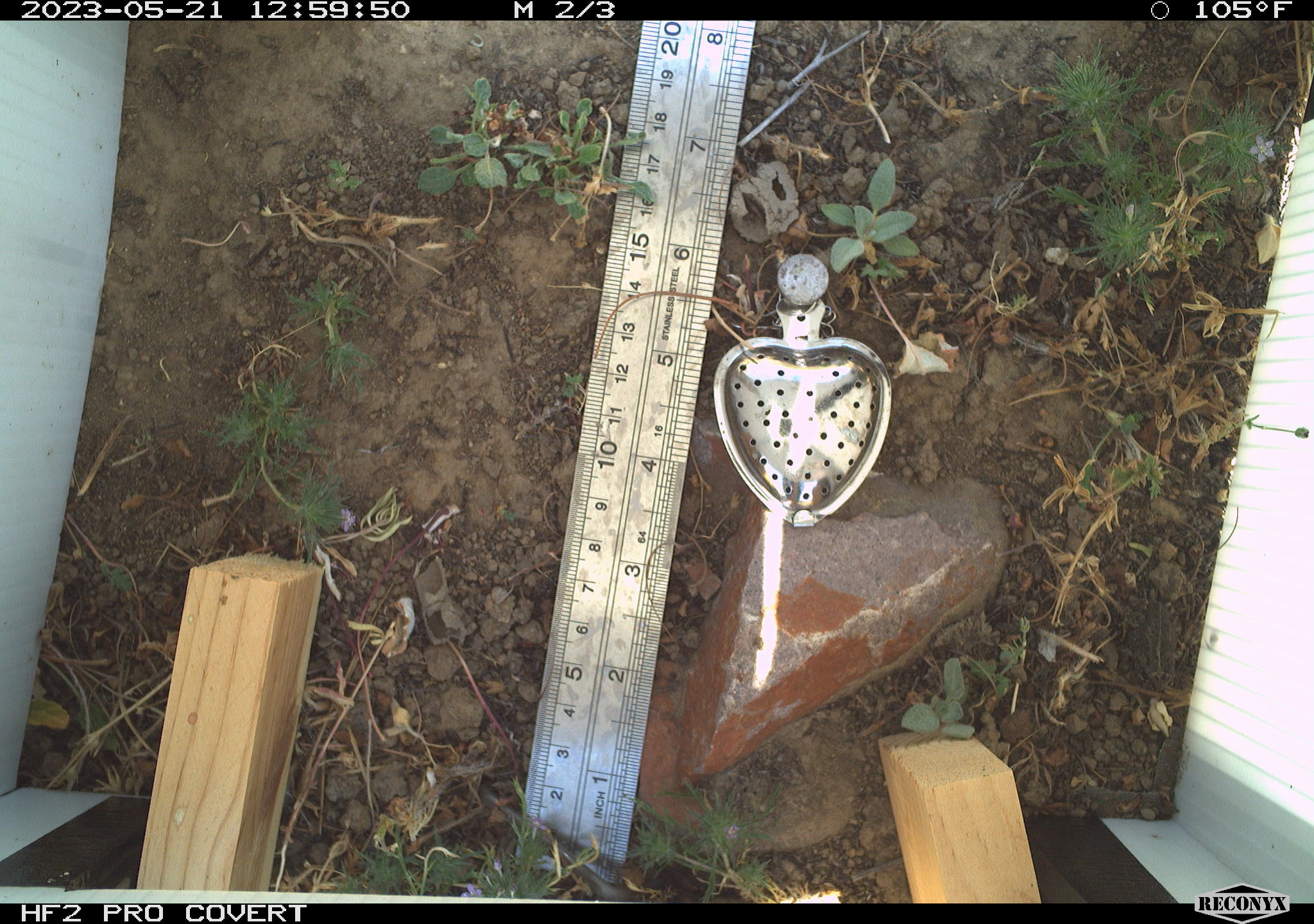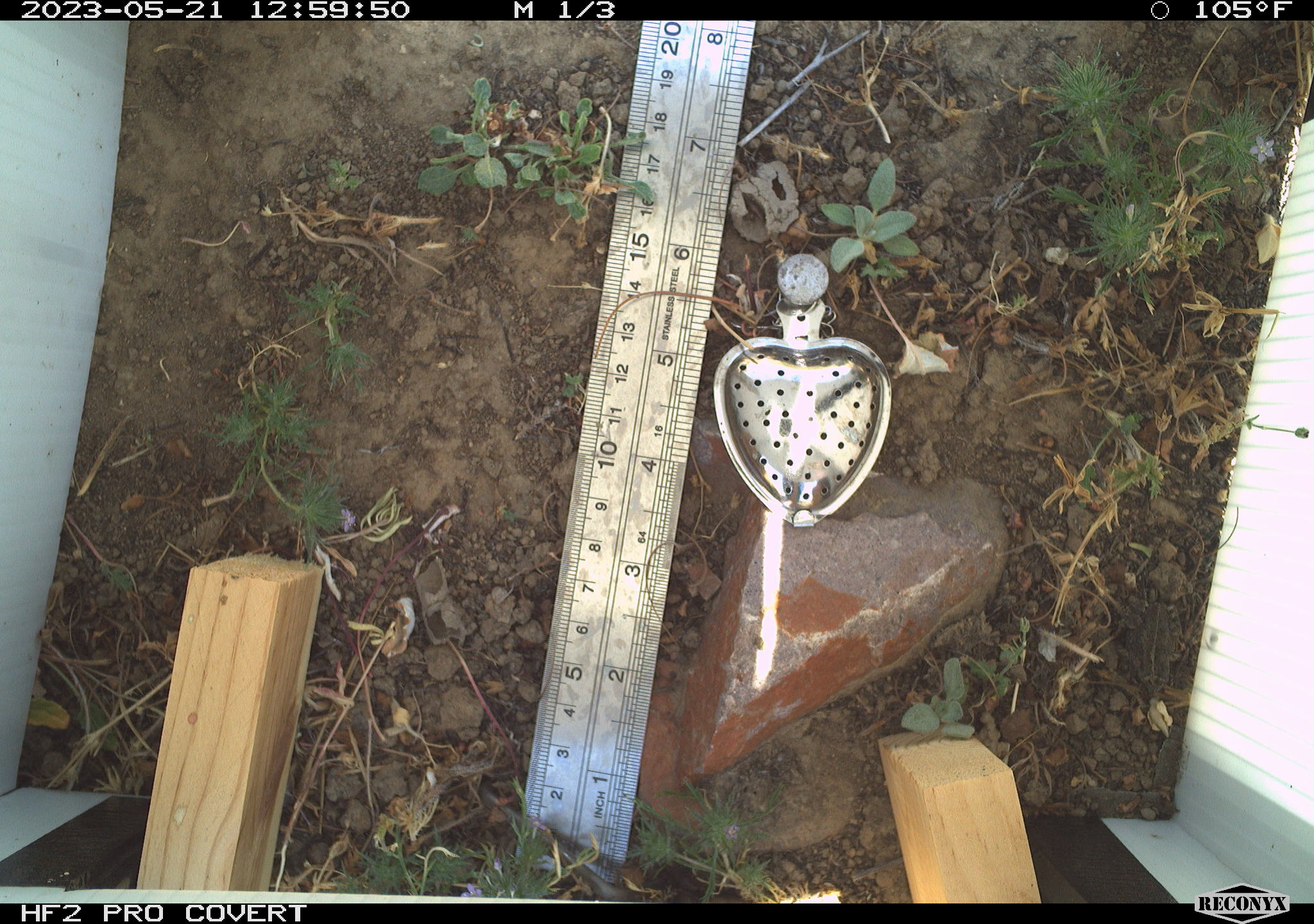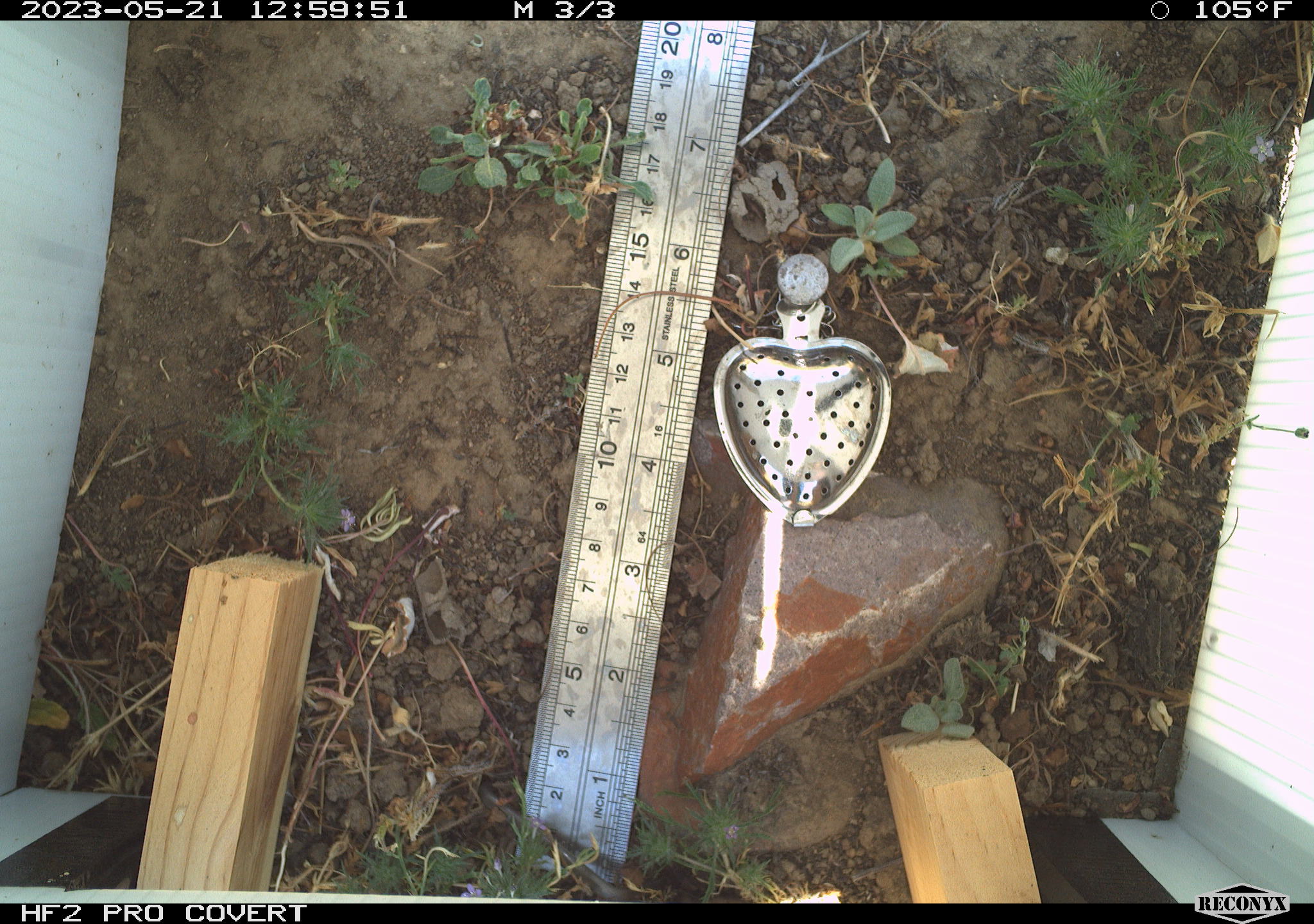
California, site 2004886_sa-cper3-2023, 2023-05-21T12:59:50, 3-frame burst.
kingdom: Animalia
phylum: Chordata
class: Amphibia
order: Anura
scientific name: Anura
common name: frogs